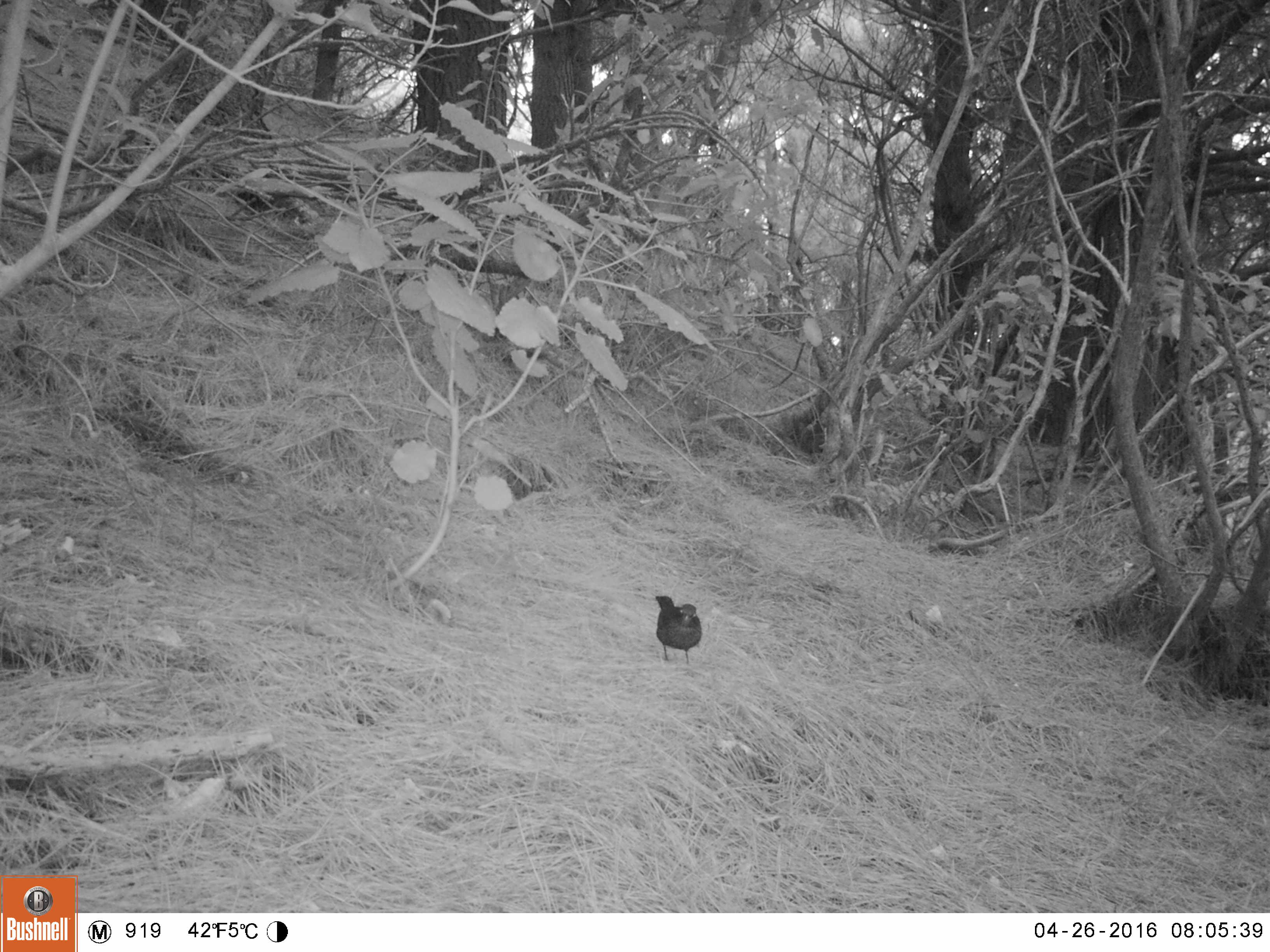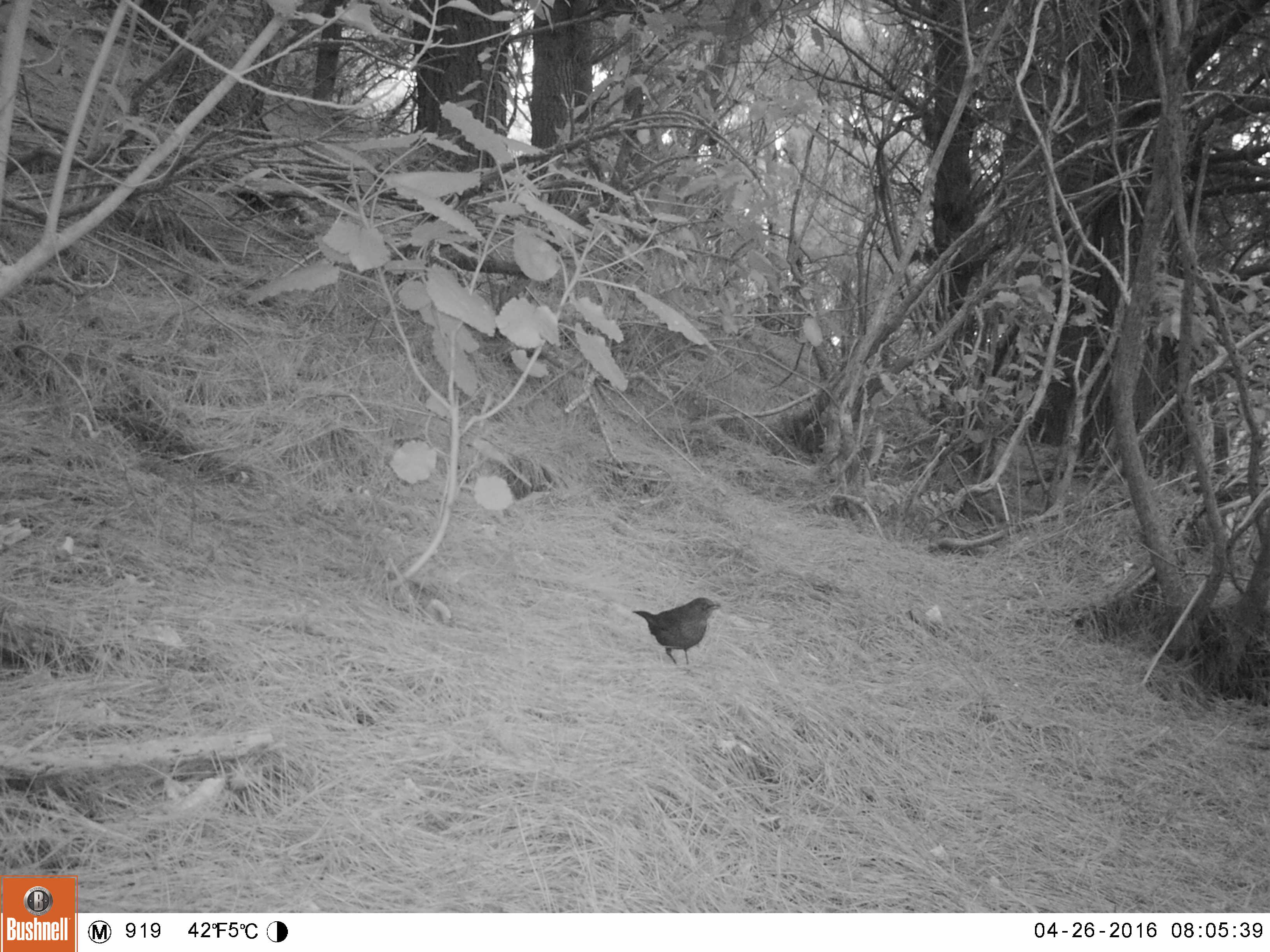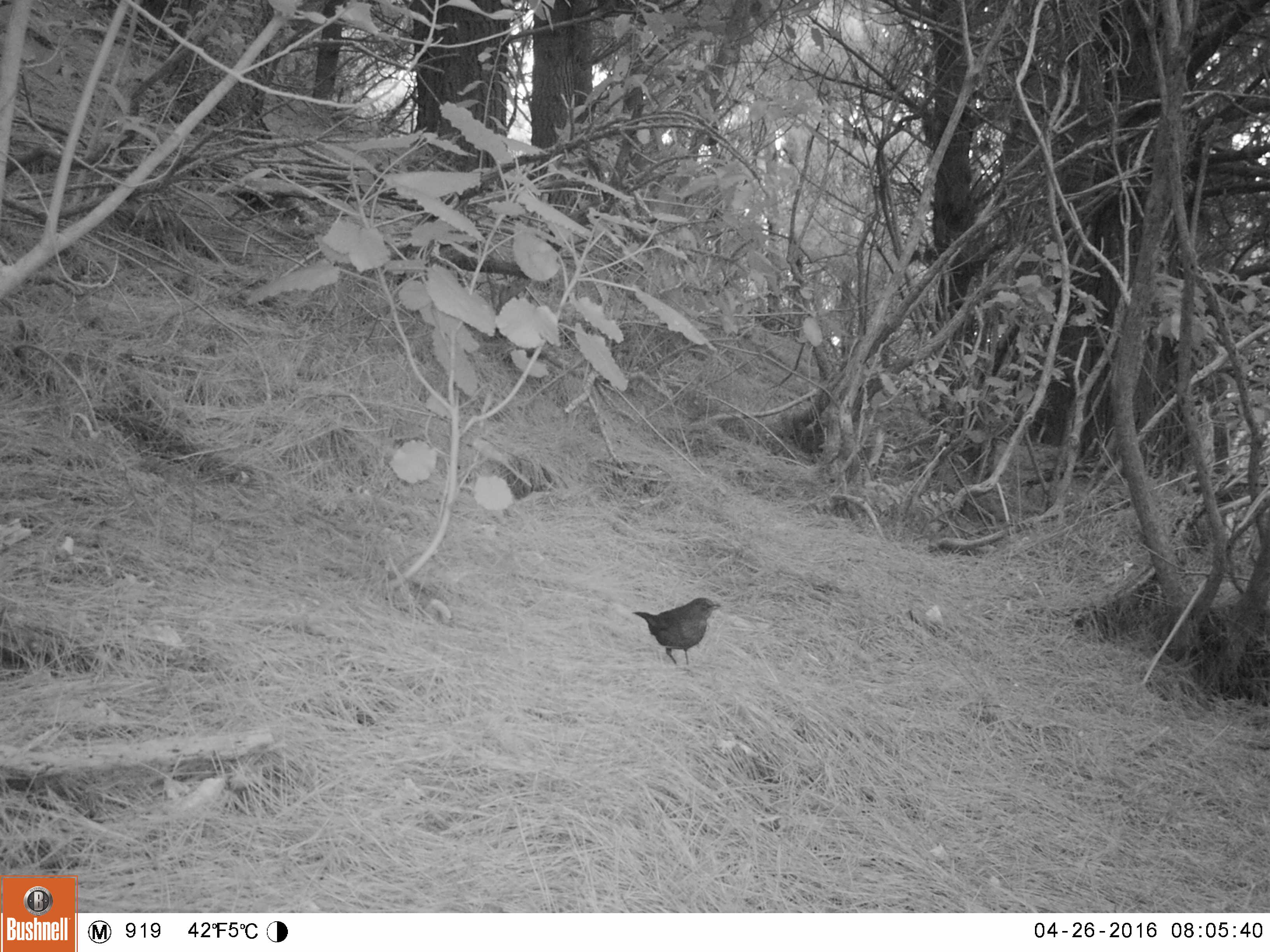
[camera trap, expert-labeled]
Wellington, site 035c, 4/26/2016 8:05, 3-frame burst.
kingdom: Animalia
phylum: Chordata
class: Aves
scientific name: Aves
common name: bird